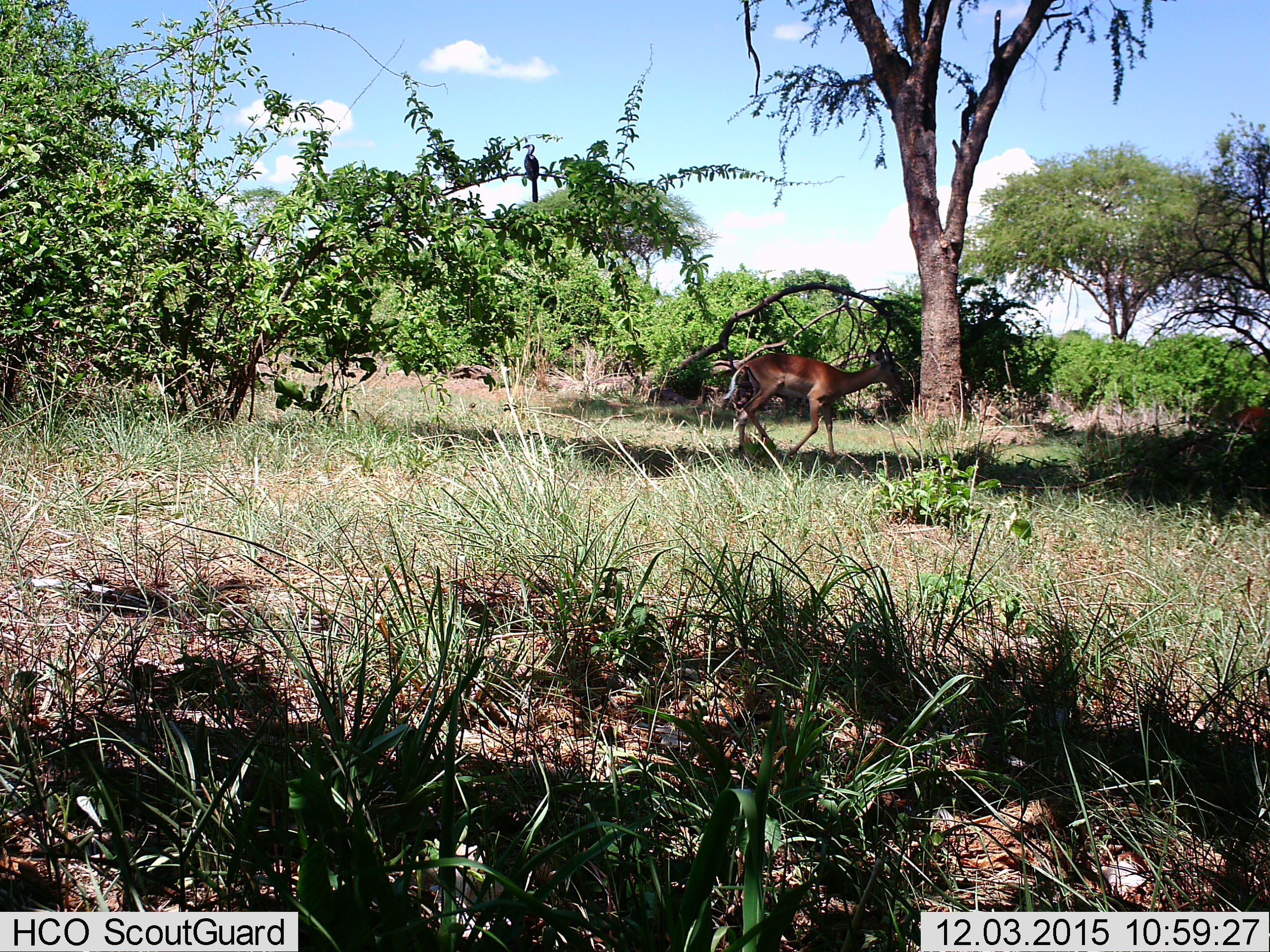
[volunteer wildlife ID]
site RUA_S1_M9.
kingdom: Animalia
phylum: Chordata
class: Mammalia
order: Artiodactyla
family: Bovidae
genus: Aepyceros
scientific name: Aepyceros melampus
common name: impala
Impala (Aepyceros melampus), count 1. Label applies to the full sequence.